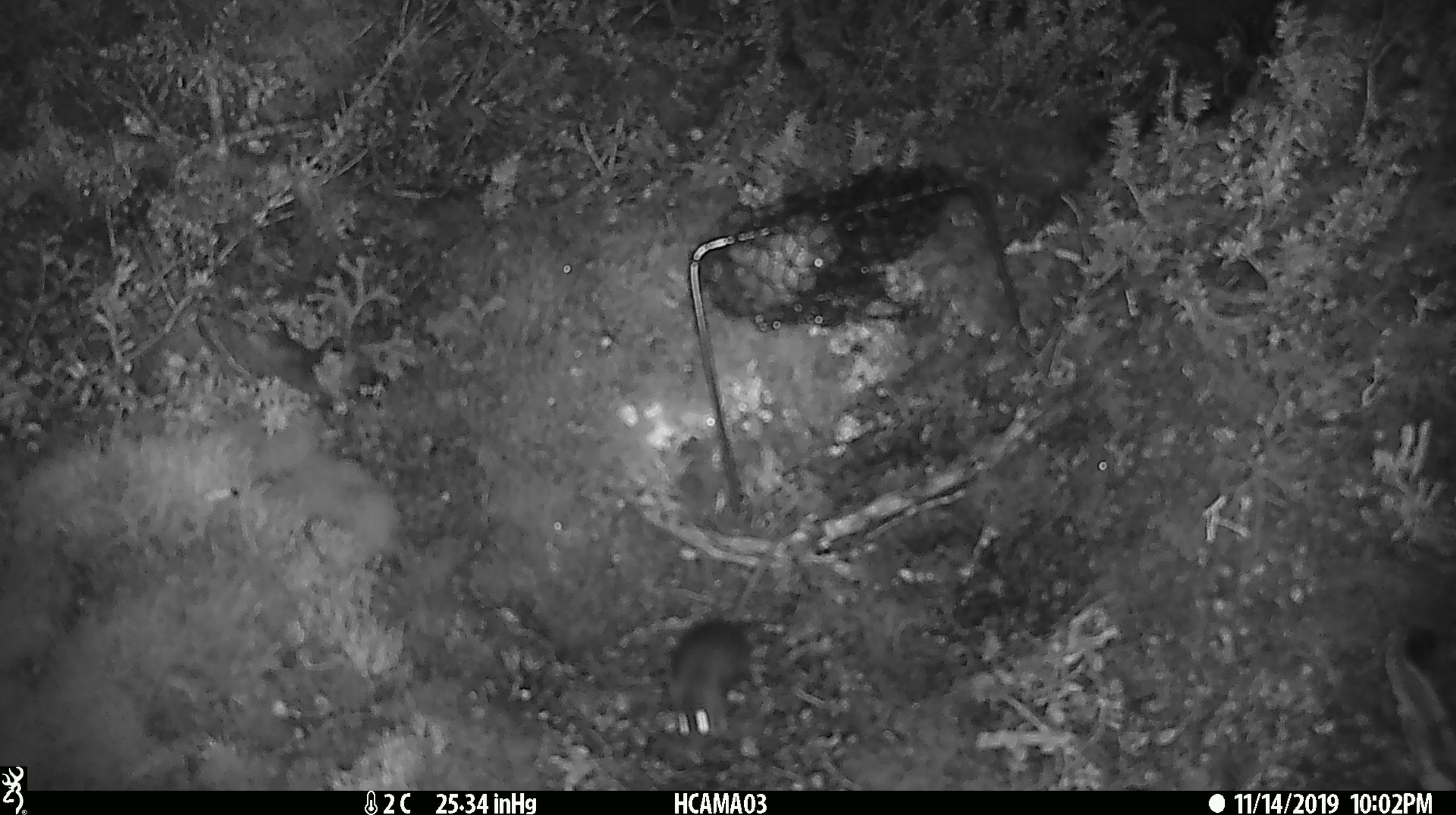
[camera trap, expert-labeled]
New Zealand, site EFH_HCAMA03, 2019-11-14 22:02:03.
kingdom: Animalia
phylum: Chordata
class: Mammalia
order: Rodentia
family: Muridae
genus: Mus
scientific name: Mus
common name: mouse